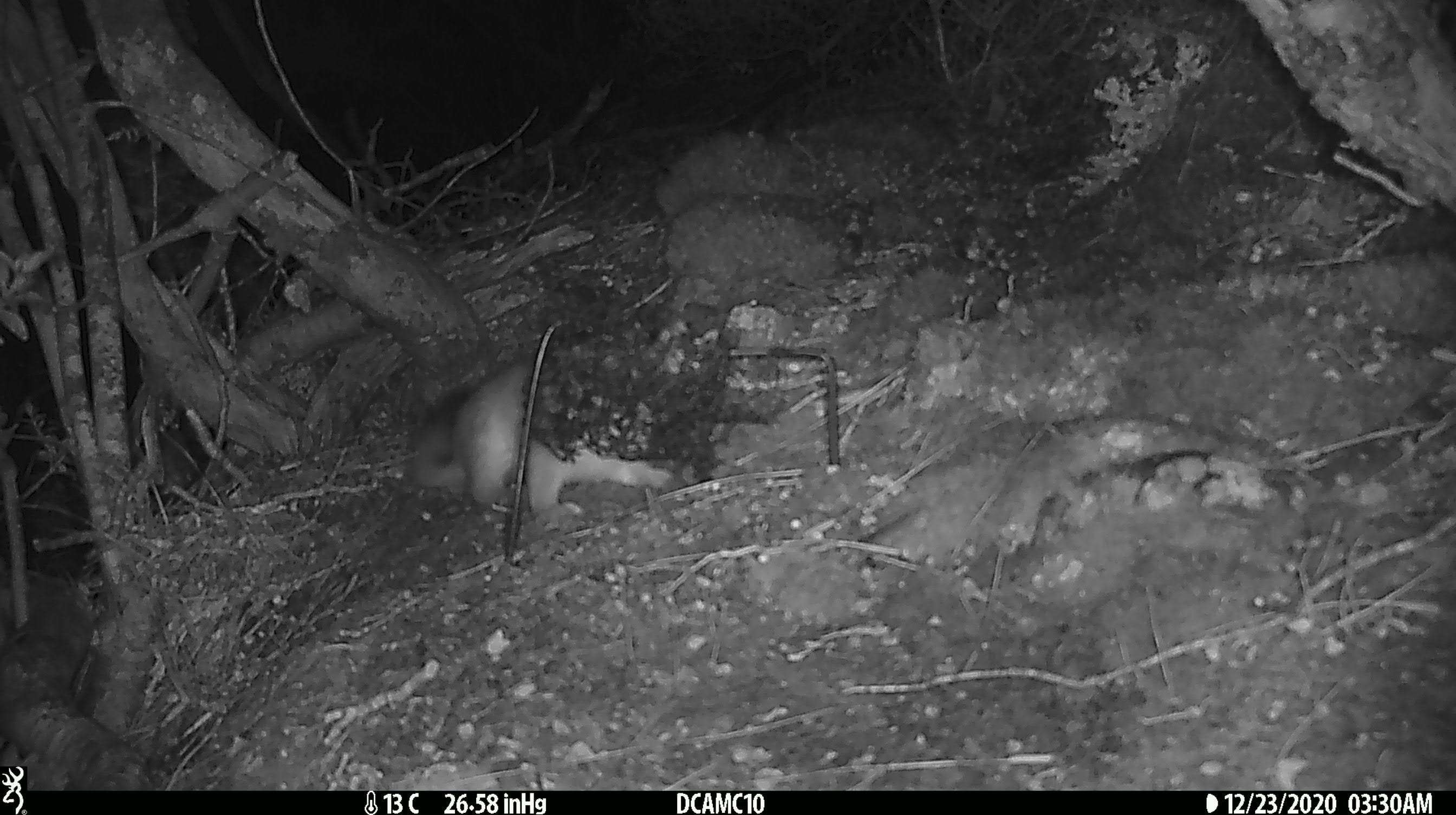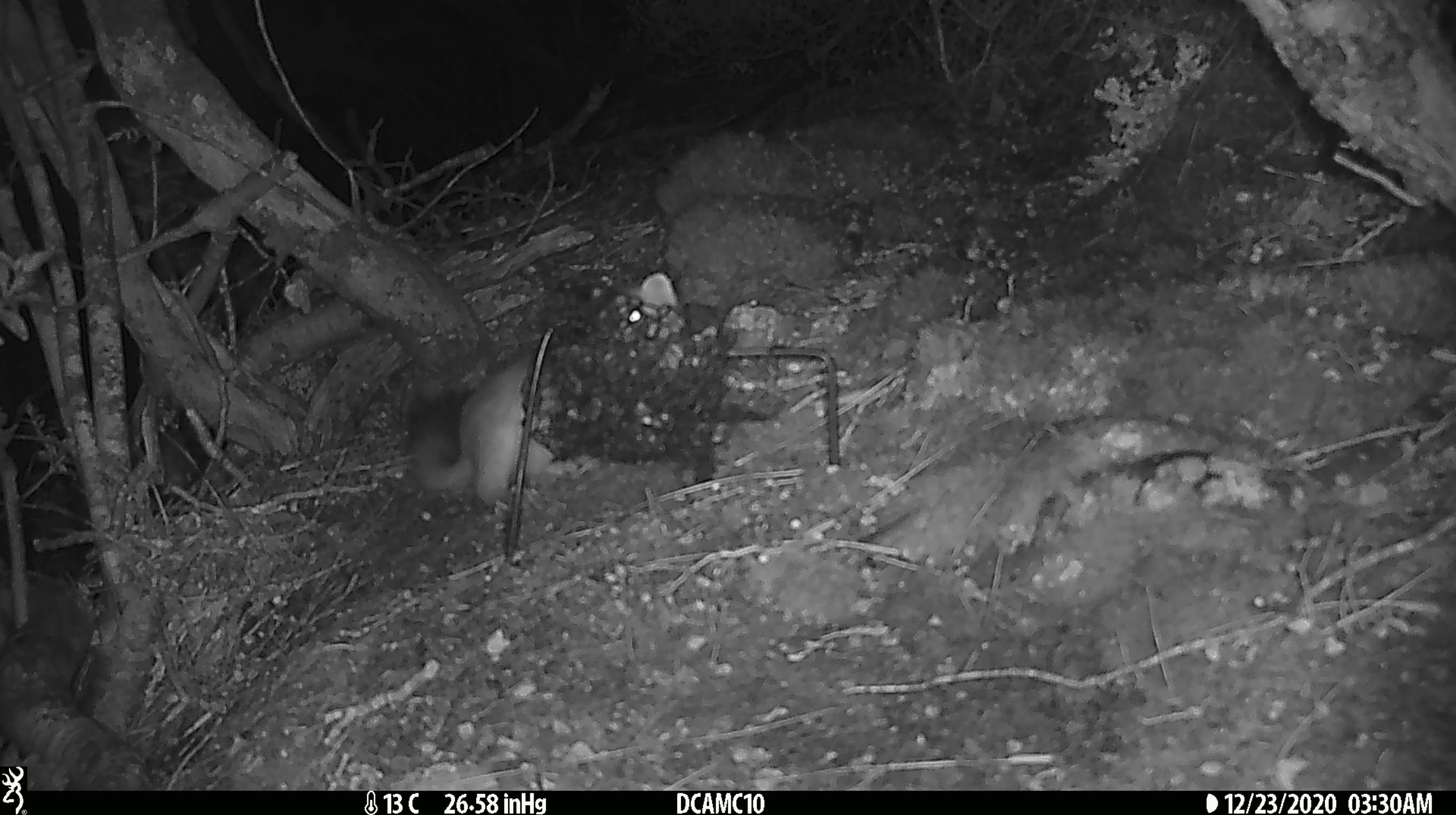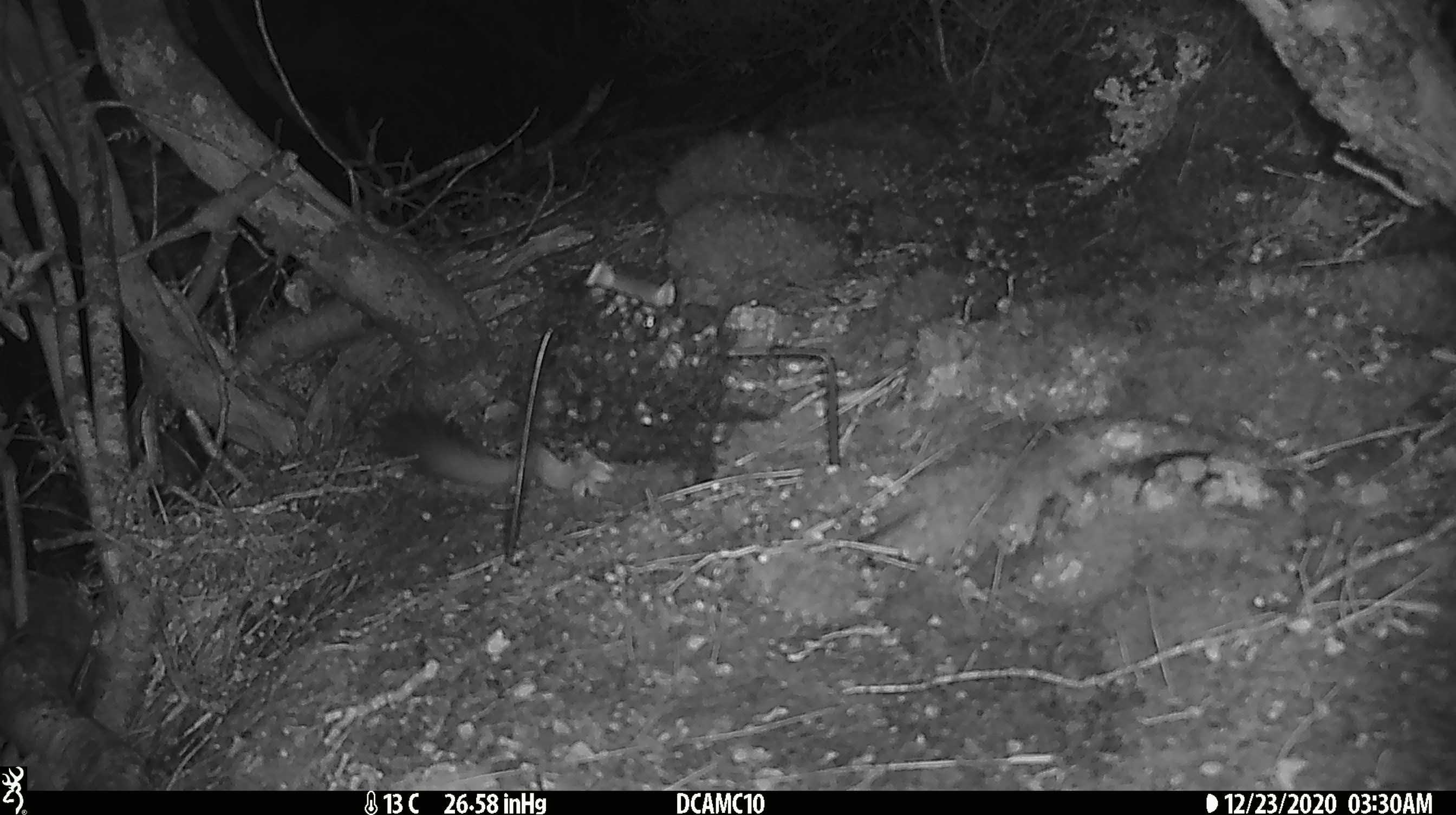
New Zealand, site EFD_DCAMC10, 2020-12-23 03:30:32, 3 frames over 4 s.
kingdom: Animalia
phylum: Chordata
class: Mammalia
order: Carnivora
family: Mustelidae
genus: Mustela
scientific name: Mustela erminea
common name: stoat